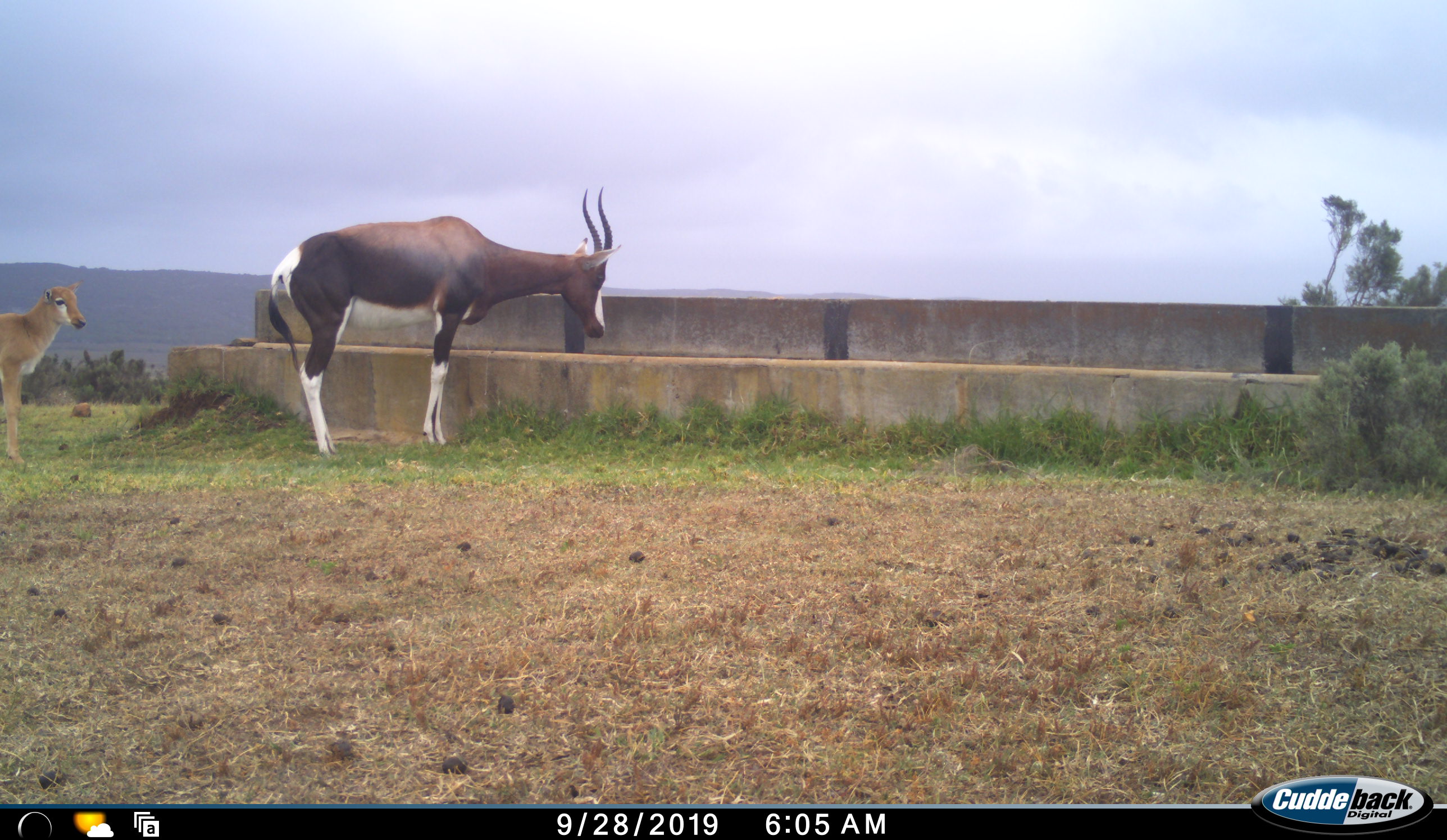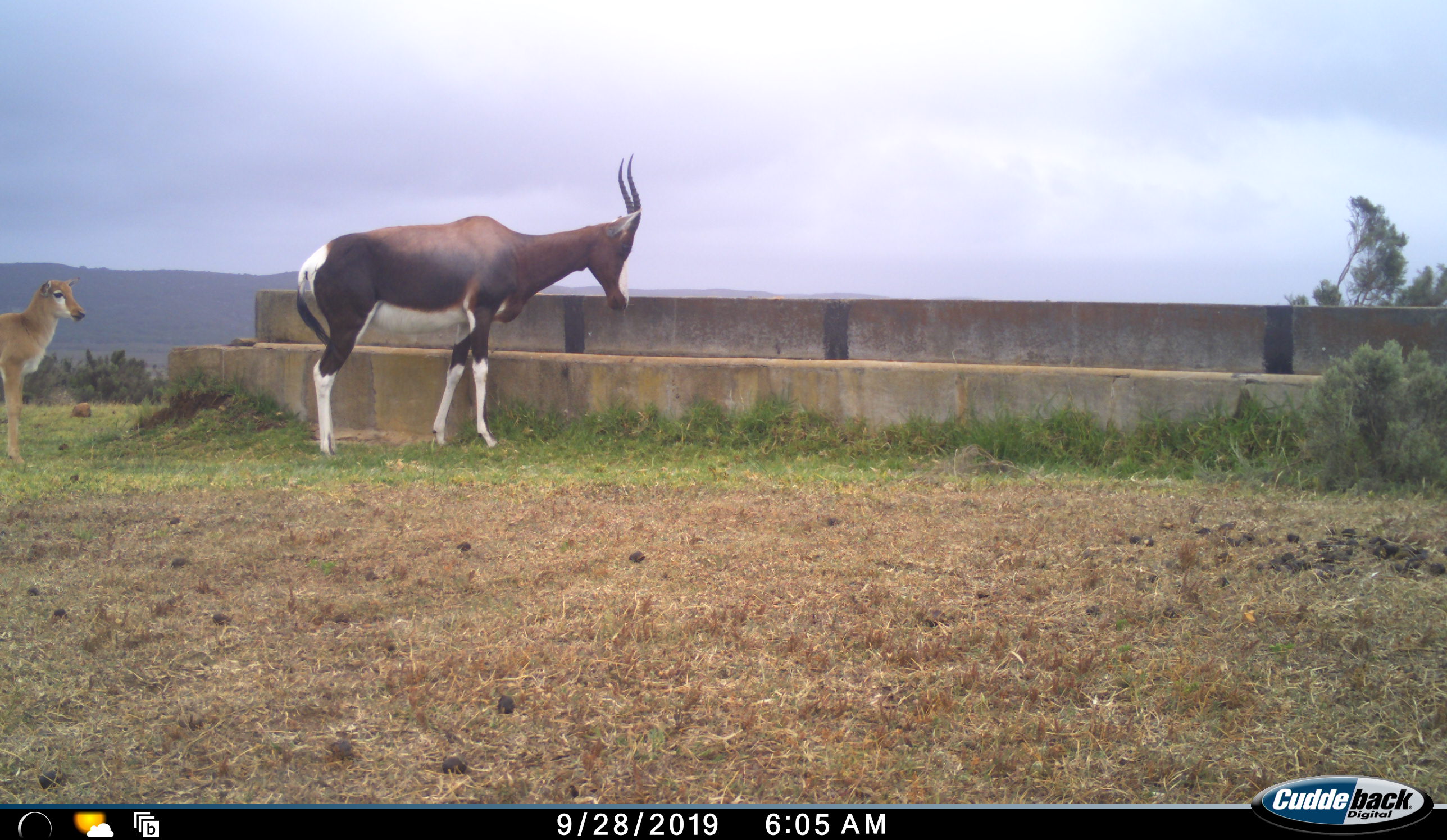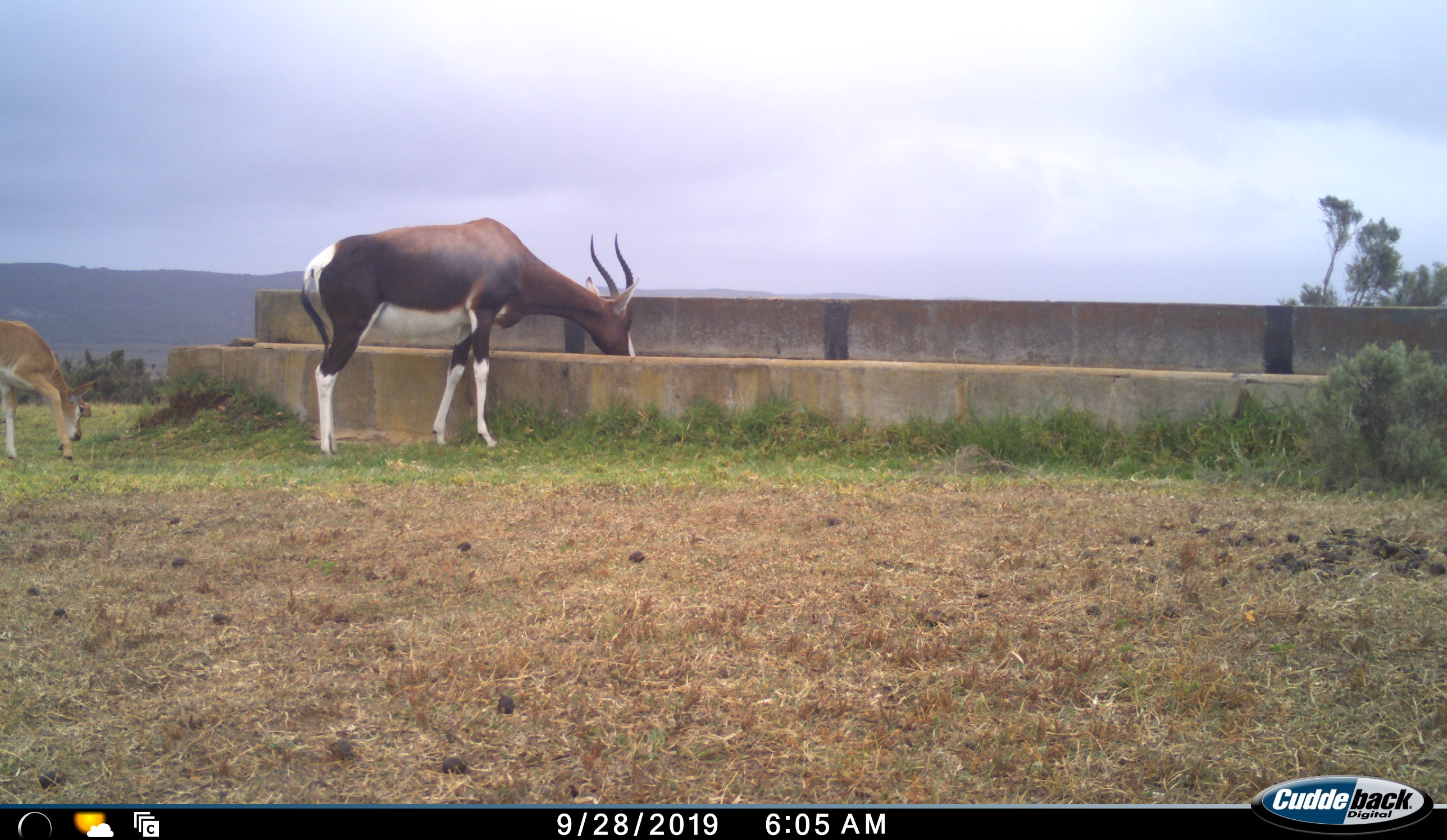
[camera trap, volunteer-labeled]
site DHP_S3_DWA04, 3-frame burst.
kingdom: Animalia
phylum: Chordata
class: Mammalia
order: Artiodactyla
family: Bovidae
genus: Damaliscus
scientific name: Damaliscus pygargus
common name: bontebok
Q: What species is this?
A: Bontebok (Damaliscus pygargus).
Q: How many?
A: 2.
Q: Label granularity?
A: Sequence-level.